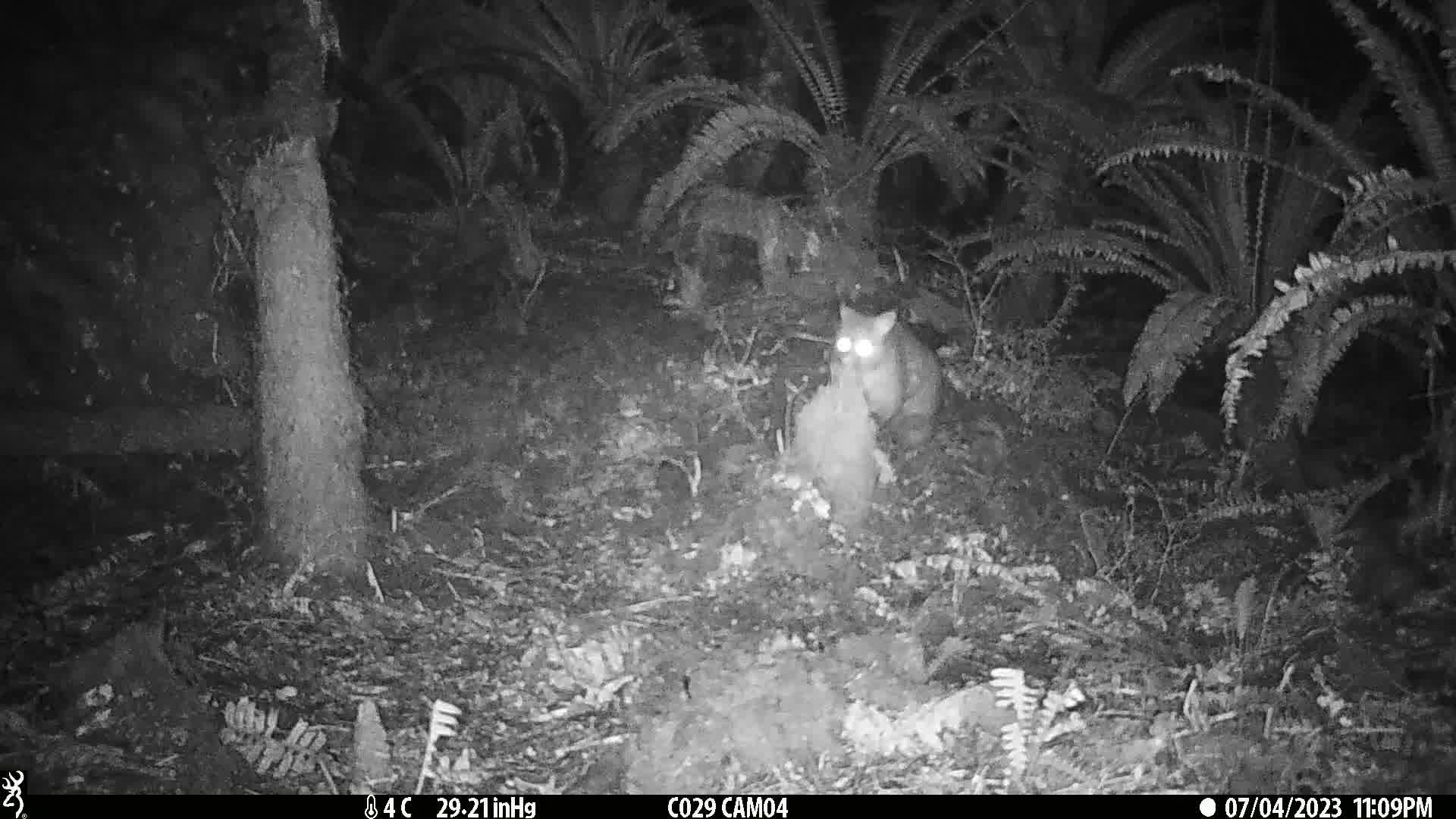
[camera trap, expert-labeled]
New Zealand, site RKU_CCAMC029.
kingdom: Animalia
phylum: Chordata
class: Mammalia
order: Diprotodontia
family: Phalangeridae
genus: Trichosurus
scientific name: Trichosurus vulpecula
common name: common brushtail possum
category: possum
Possum (common brushtail possum) (Trichosurus vulpecula).